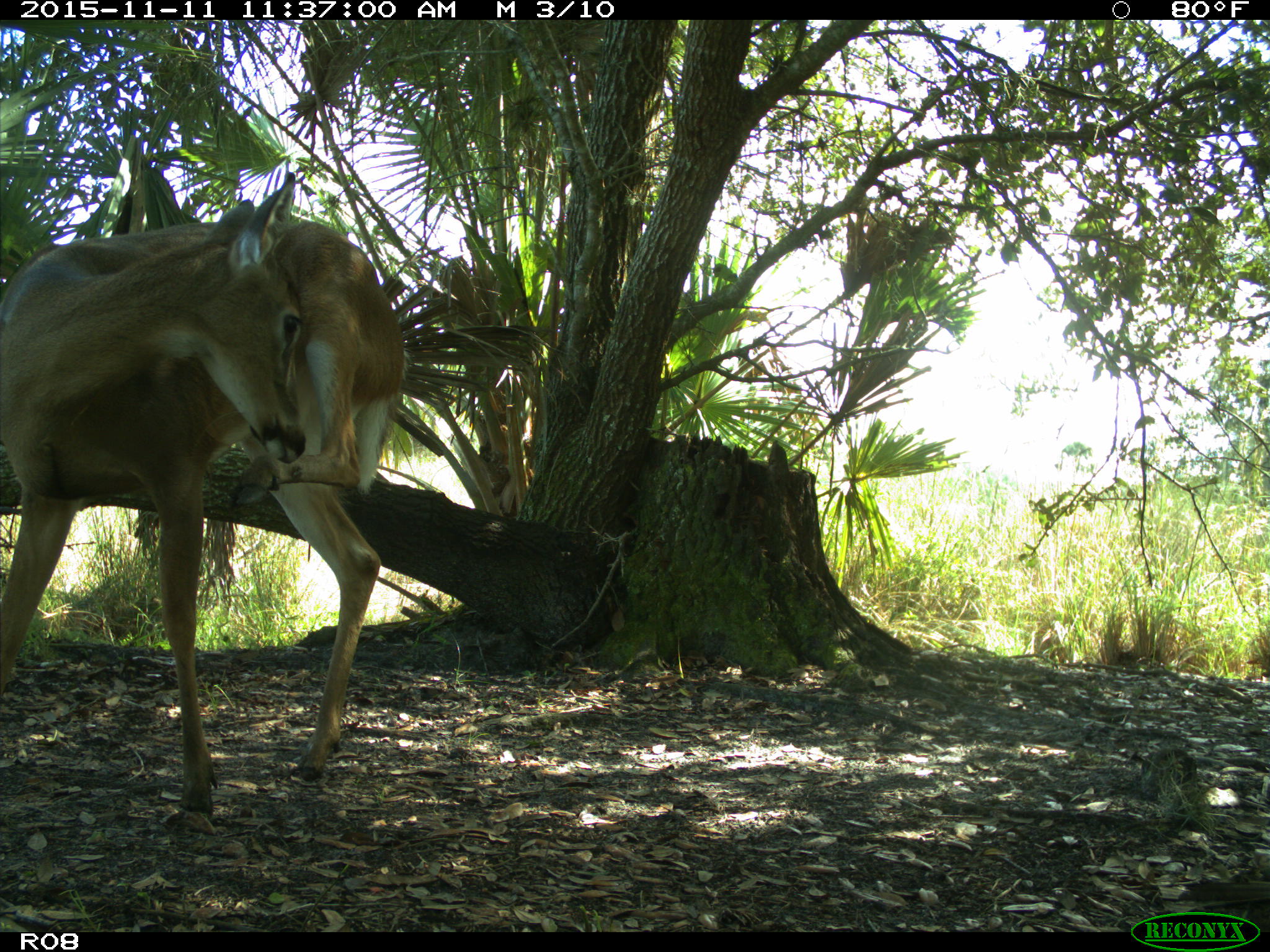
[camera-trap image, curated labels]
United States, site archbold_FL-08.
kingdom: Animalia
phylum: Chordata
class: Mammalia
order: Artiodactyla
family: Cervidae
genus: Odocoileus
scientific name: Odocoileus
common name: deer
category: unidentified deer